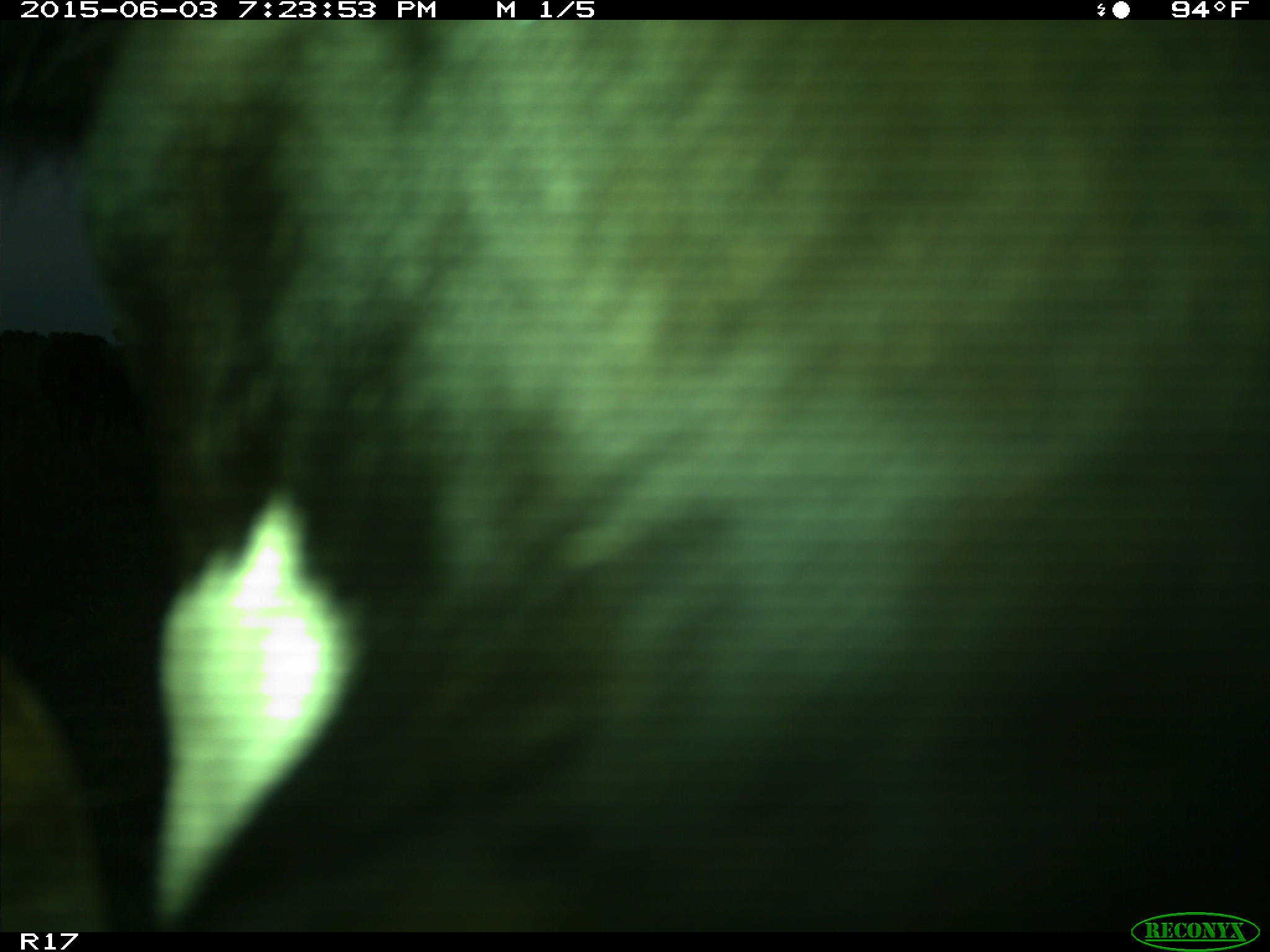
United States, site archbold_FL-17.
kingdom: Animalia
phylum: Chordata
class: Mammalia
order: Artiodactyla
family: Bovidae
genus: Bos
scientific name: Bos taurus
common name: domestic cow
Bos taurus (domestic cow).